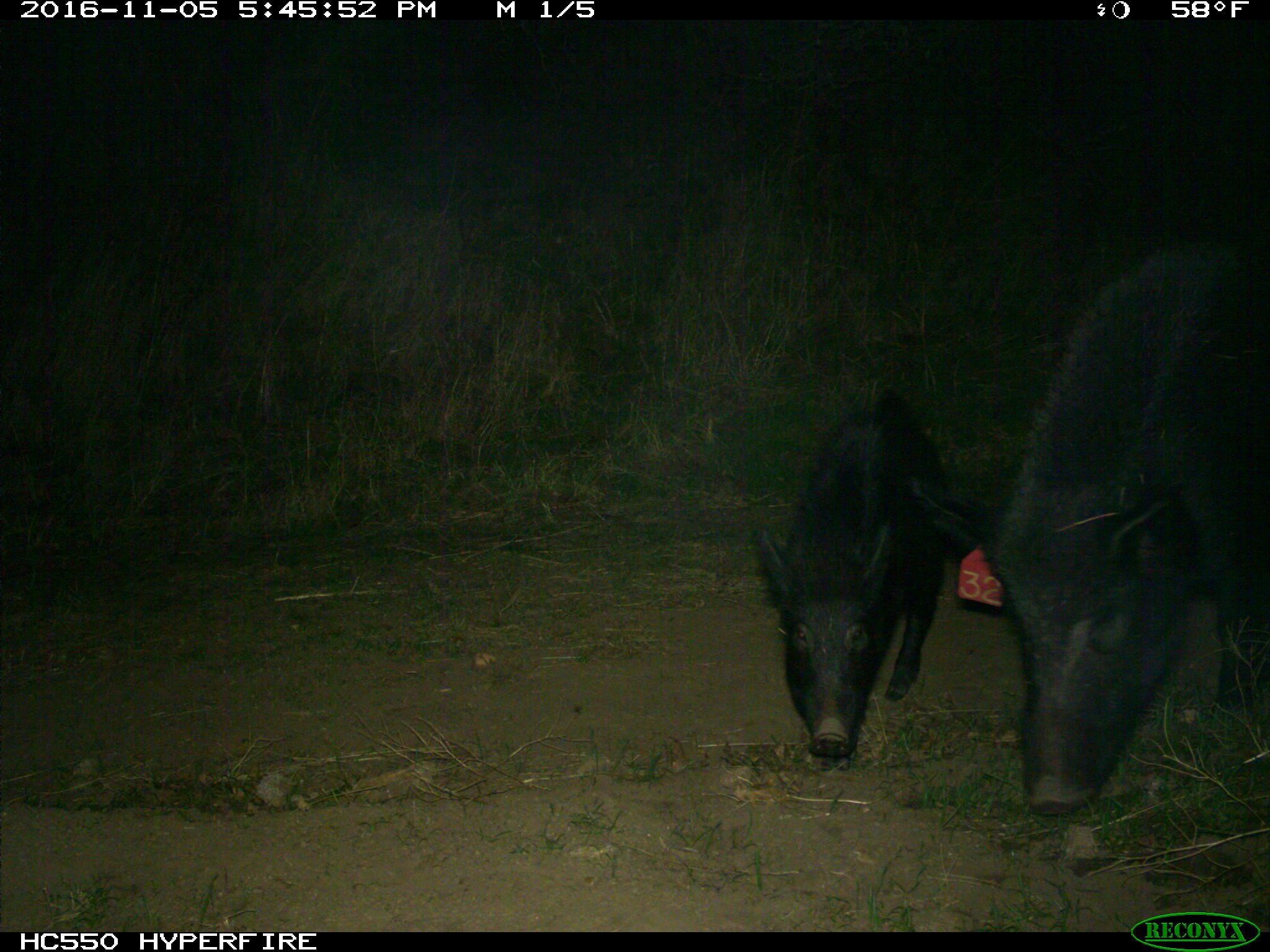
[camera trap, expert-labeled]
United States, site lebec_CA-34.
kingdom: Animalia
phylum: Chordata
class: Mammalia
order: Artiodactyla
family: Suidae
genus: Sus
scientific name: Sus scrofa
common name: wild boar